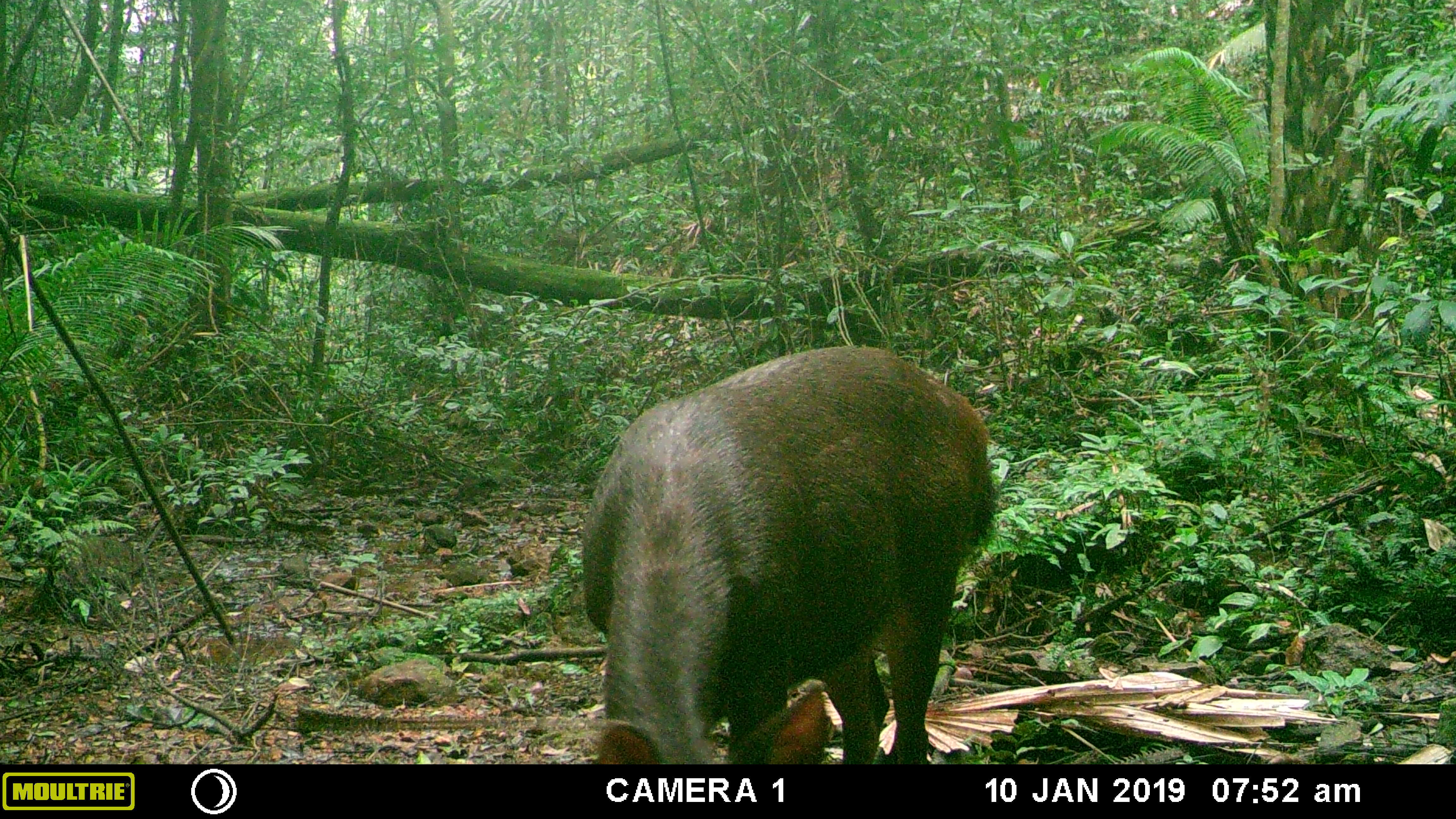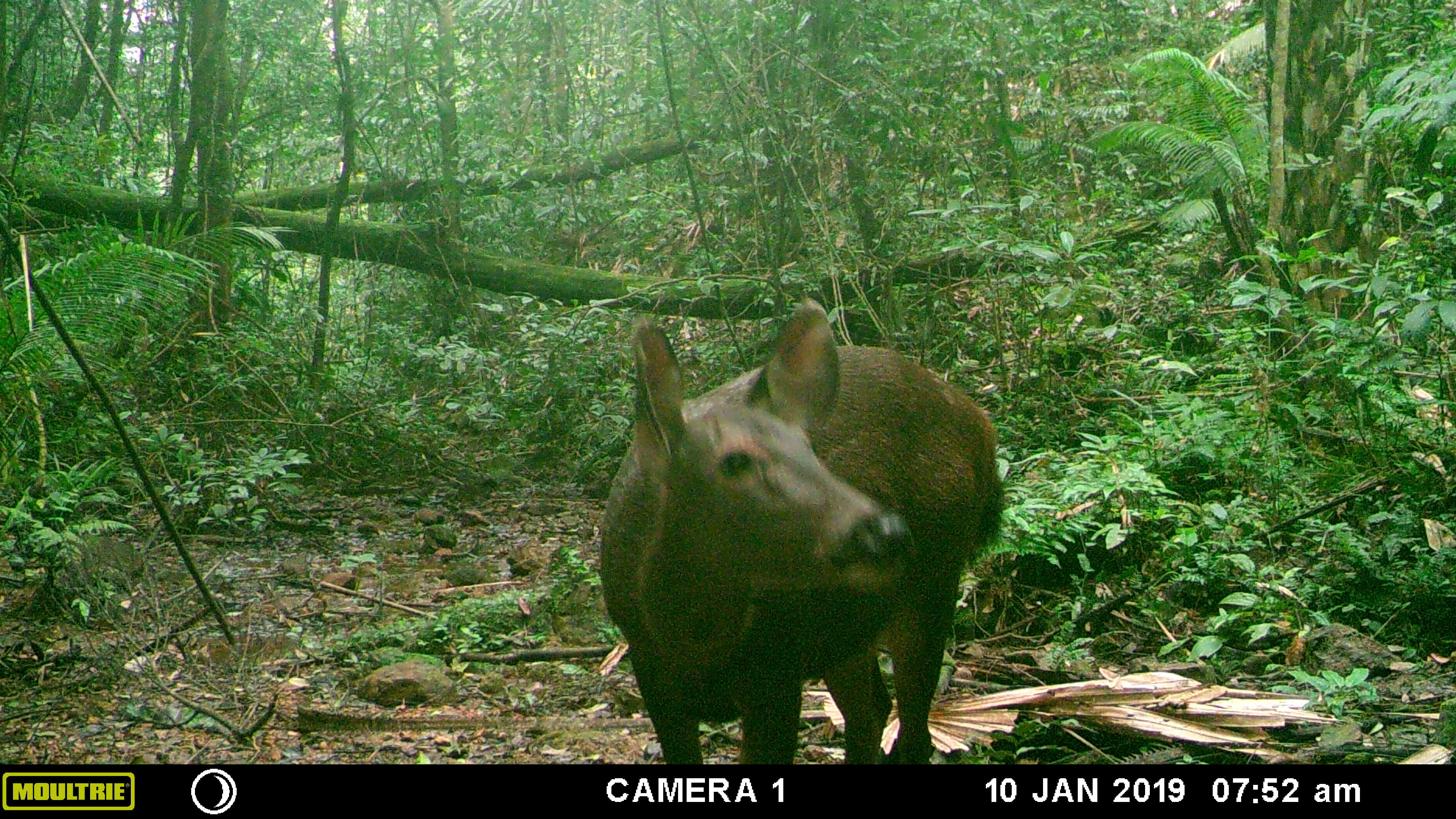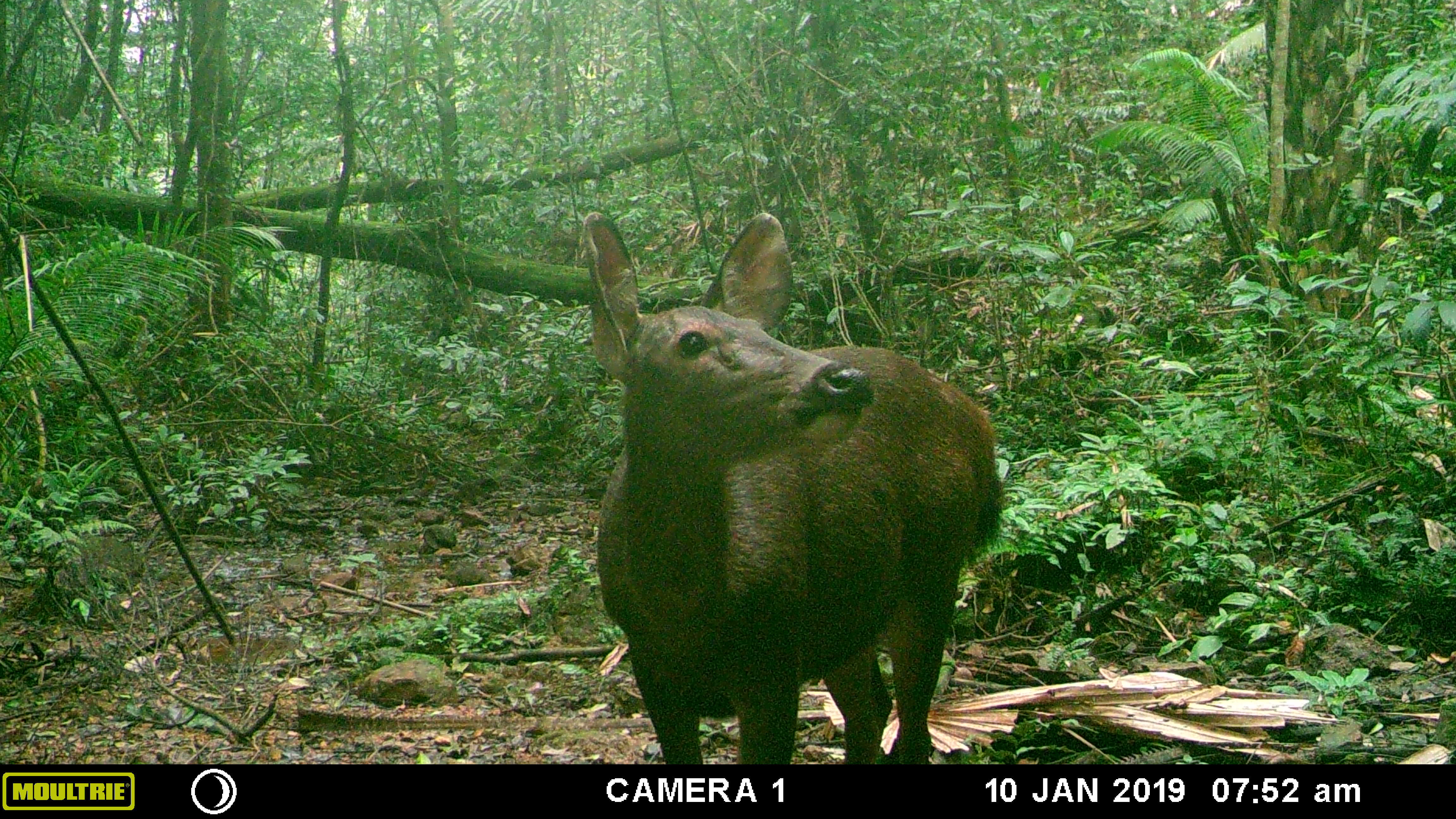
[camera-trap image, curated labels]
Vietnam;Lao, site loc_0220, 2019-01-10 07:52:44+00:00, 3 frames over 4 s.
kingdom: Animalia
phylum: Chordata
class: Mammalia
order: Artiodactyla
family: Cervidae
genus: Rusa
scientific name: Rusa unicolor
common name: sambar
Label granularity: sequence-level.